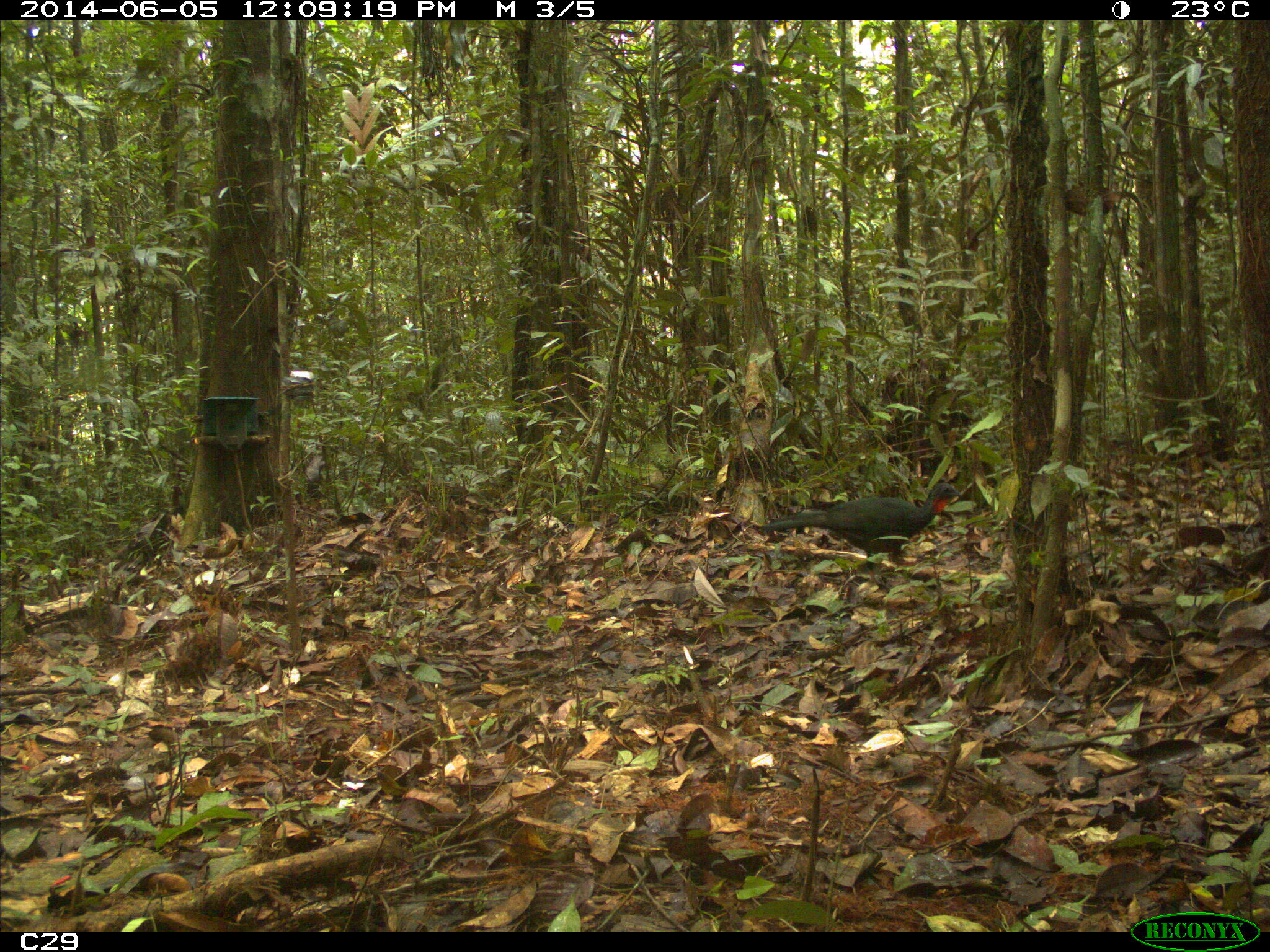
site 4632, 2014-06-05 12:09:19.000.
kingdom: Animalia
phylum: Chordata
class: Aves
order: Galliformes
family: Cracidae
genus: Penelope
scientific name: Penelope jacquacu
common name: spix's guan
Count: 1.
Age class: adult.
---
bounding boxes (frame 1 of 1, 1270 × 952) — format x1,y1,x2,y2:
penelope jacquacu: 758,482,959,568